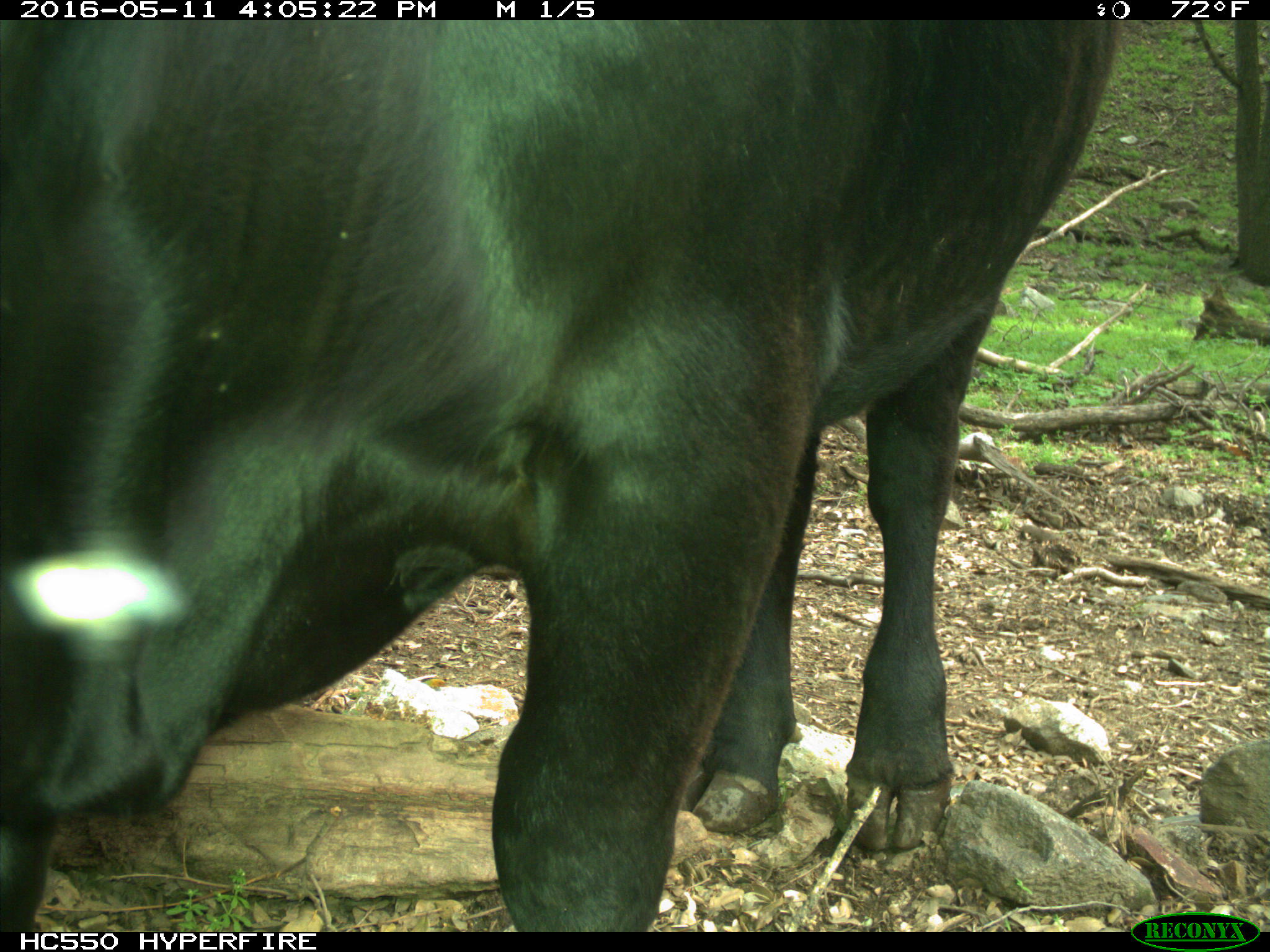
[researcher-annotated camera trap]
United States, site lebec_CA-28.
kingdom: Animalia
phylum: Chordata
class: Mammalia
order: Artiodactyla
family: Bovidae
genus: Bos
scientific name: Bos taurus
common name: domestic cow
Bos taurus (domestic cow).